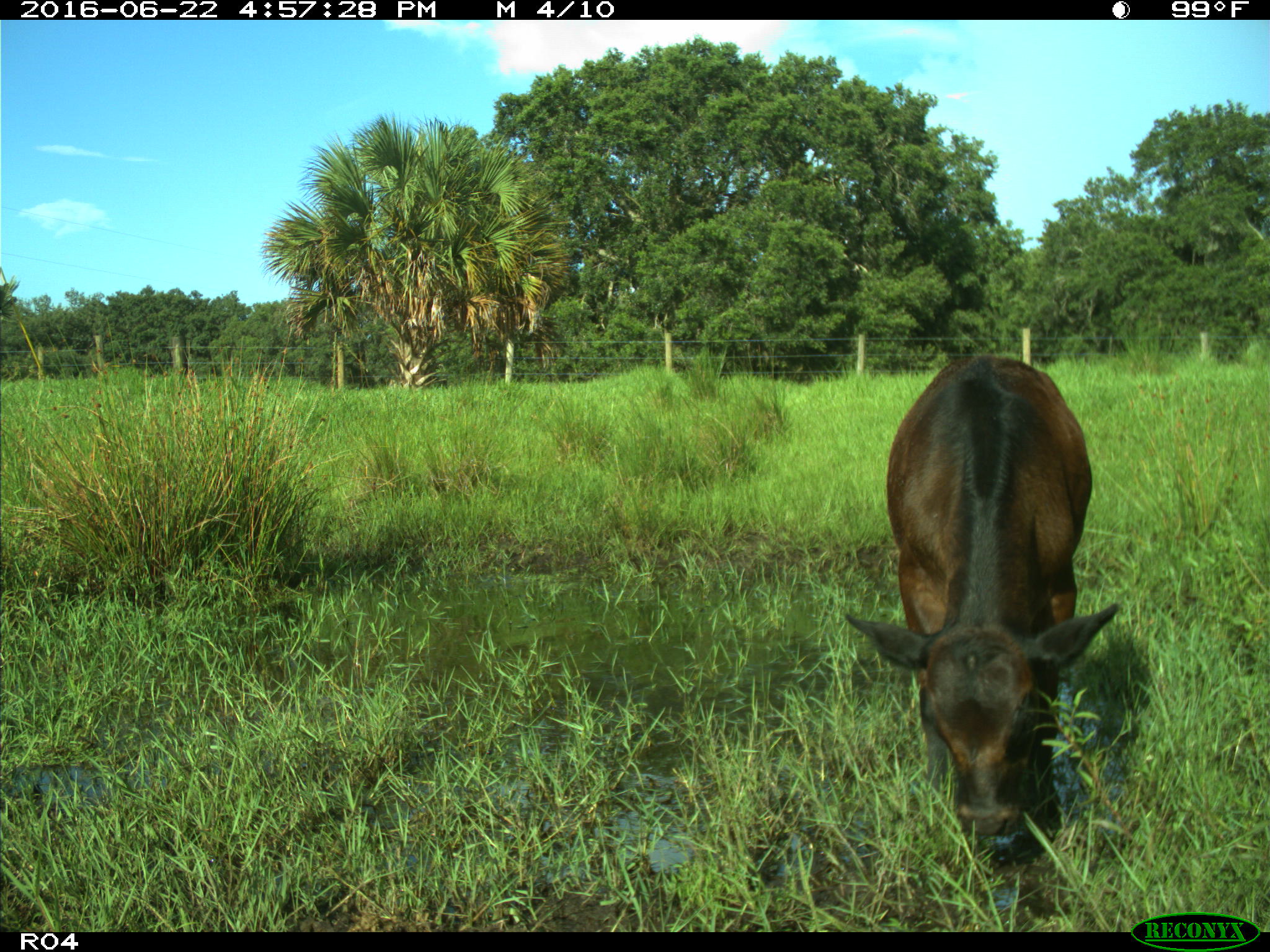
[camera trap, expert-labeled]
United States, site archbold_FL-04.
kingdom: Animalia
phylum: Chordata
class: Mammalia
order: Artiodactyla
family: Bovidae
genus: Bos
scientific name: Bos taurus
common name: domestic cow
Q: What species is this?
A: Bos taurus (domestic cow).